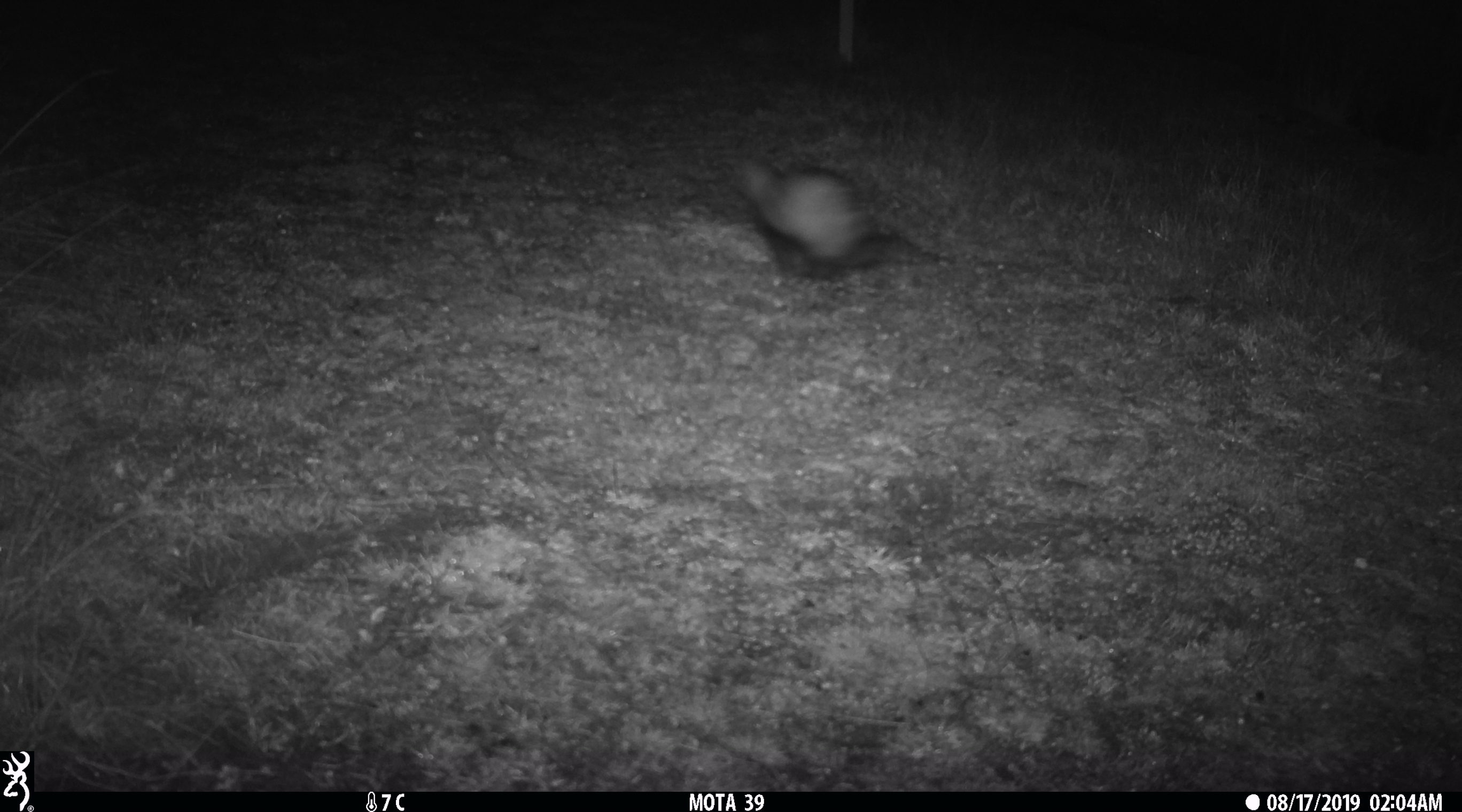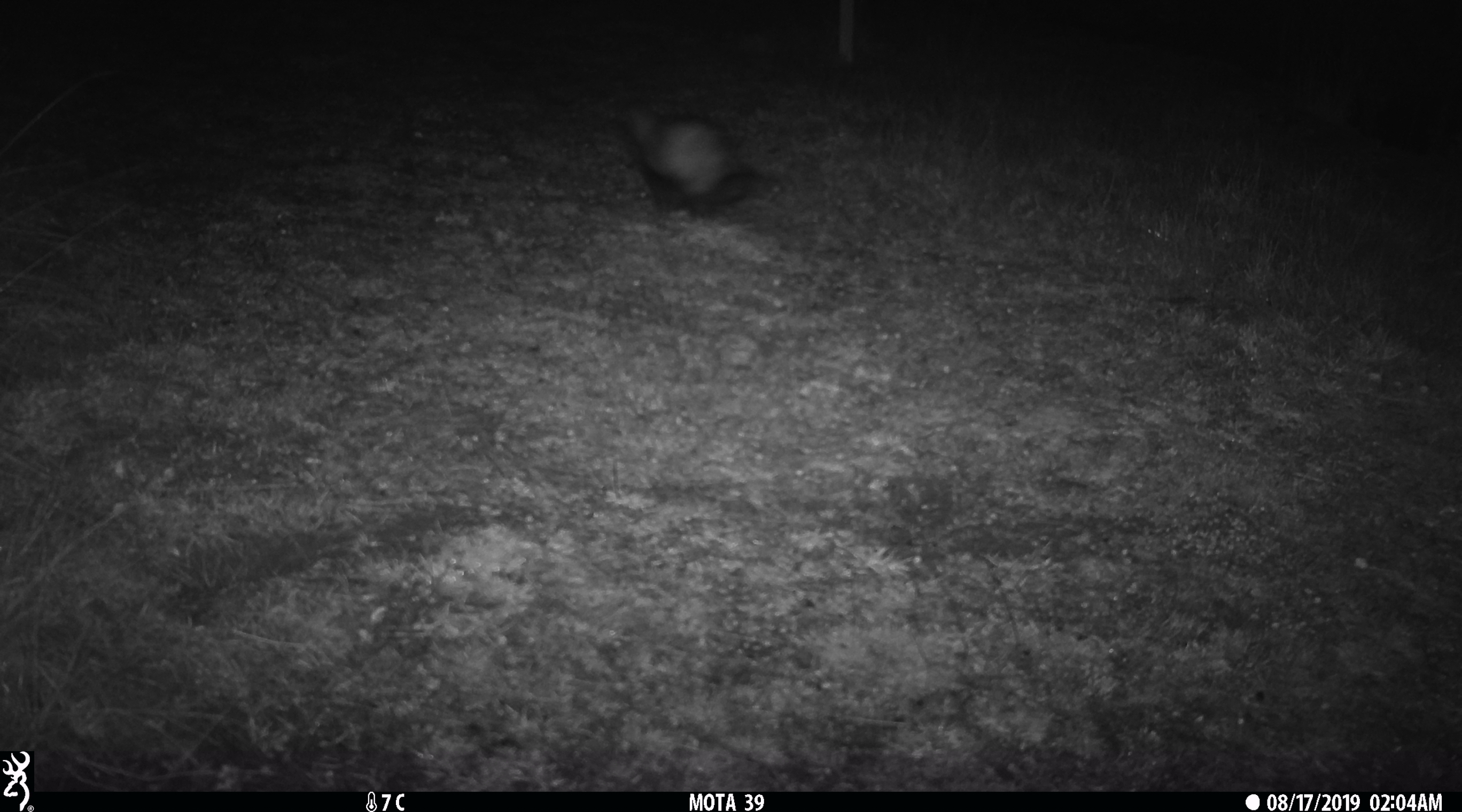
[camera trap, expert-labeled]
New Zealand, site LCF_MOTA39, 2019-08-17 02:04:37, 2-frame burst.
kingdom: Animalia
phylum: Chordata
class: Mammalia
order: Carnivora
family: Mustelidae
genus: Mustela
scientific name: Mustela furo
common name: ferret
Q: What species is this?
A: Ferret (Mustela furo).